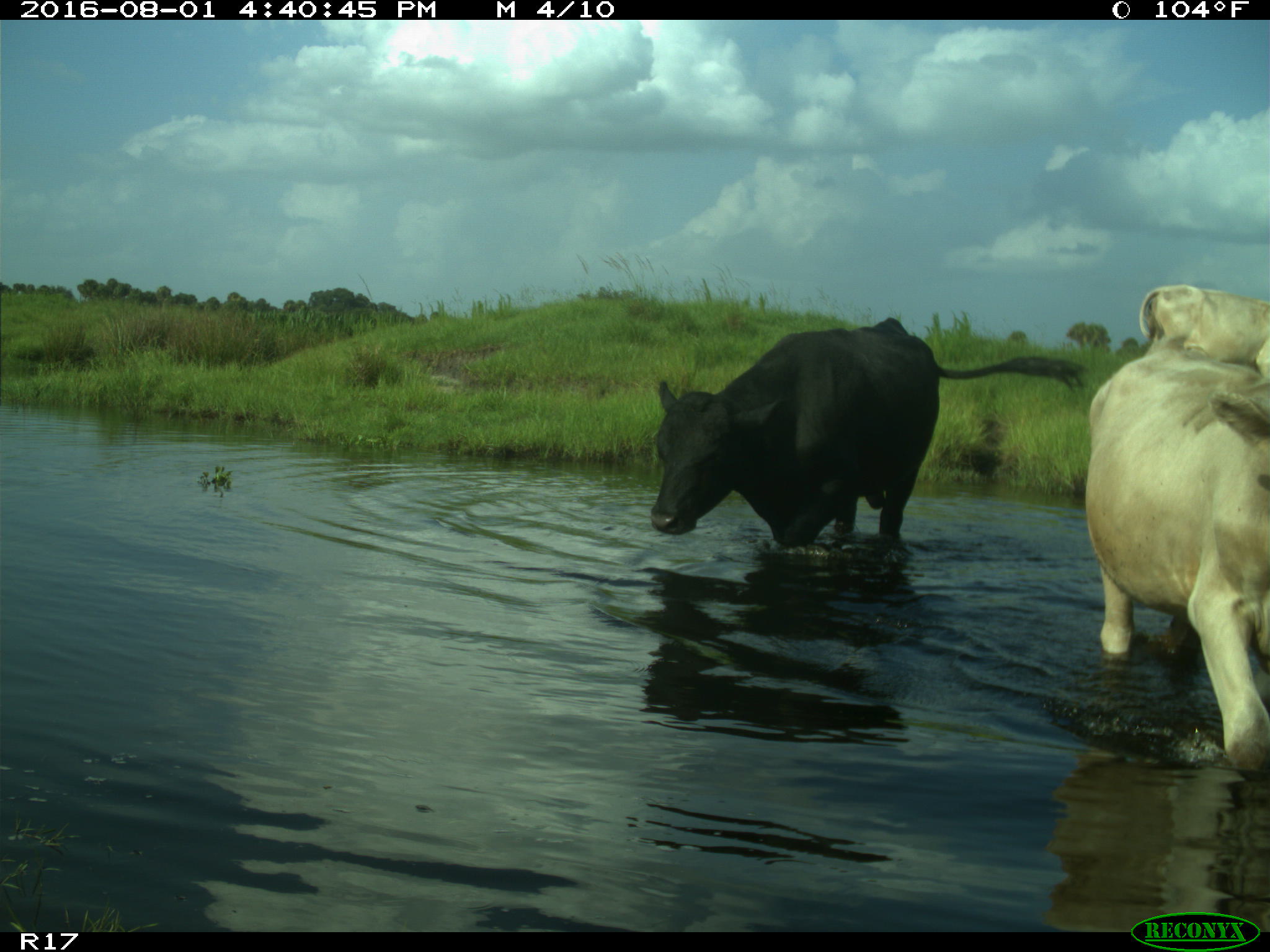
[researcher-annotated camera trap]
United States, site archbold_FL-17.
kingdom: Animalia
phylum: Chordata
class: Mammalia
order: Artiodactyla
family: Bovidae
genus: Bos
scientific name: Bos taurus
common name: domestic cow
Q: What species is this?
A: Bos taurus (domestic cow).